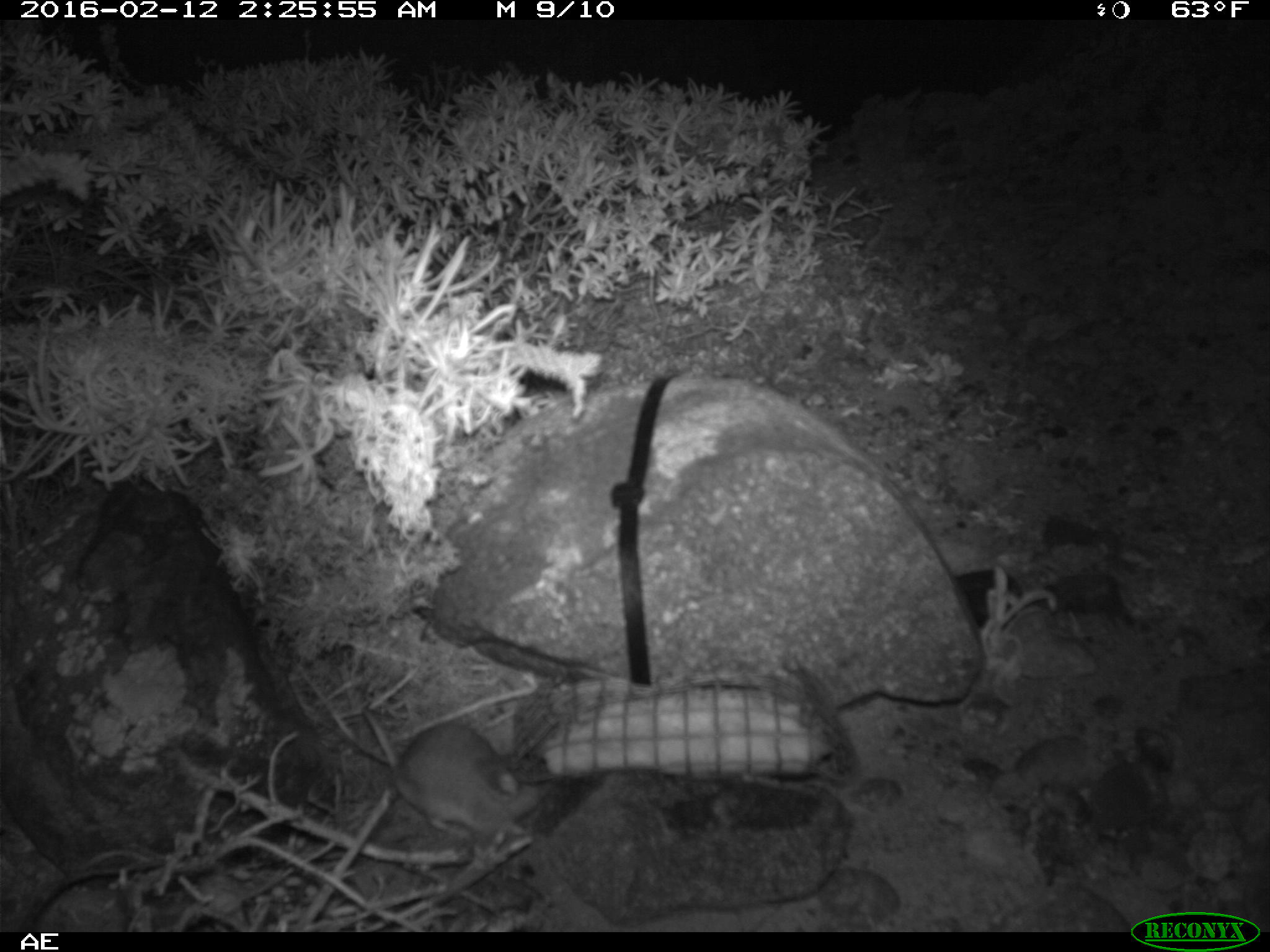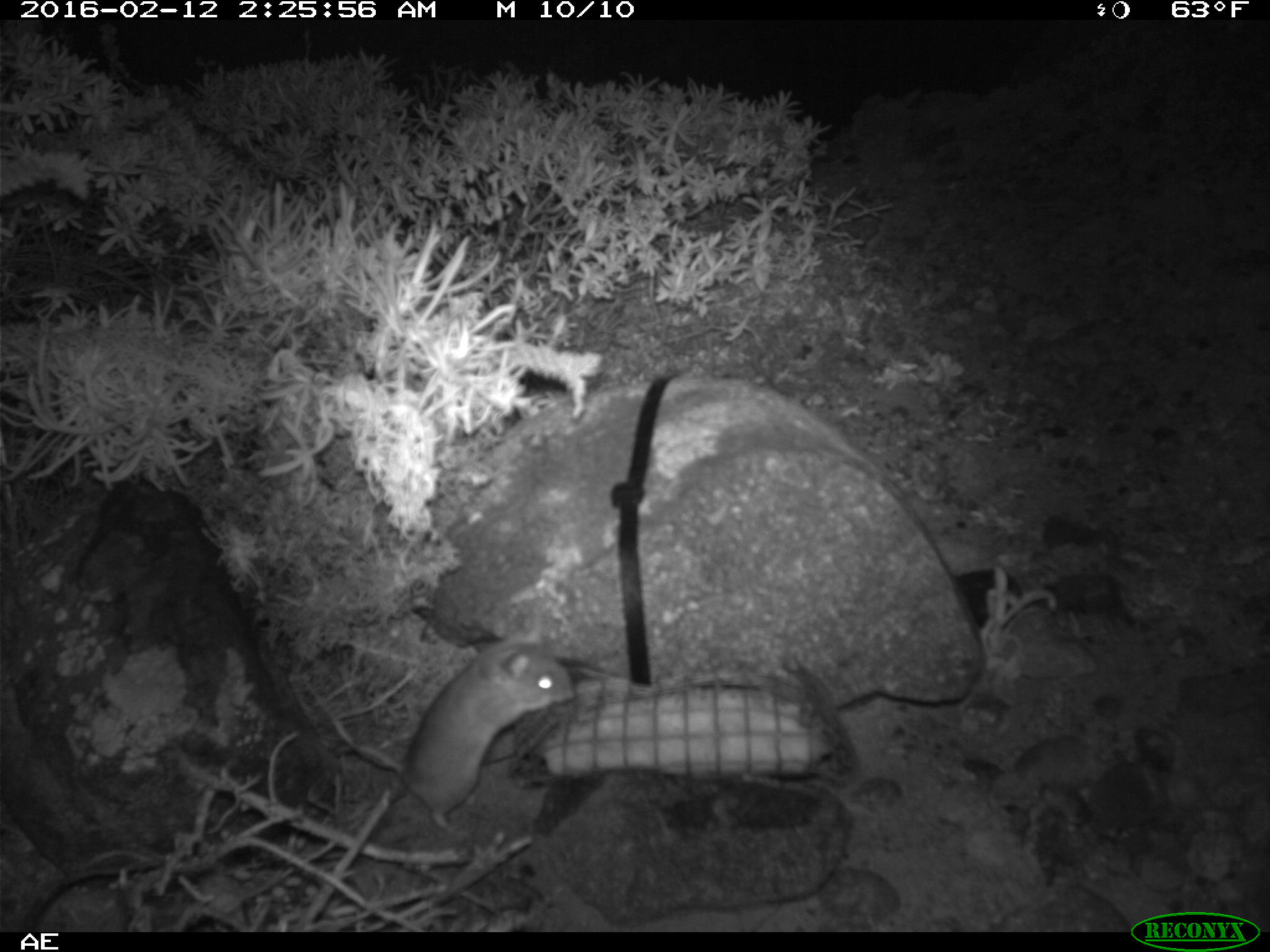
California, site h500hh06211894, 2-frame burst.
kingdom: Animalia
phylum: Chordata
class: Mammalia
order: Rodentia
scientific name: Rodentia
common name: rodent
Rodent (Rodentia).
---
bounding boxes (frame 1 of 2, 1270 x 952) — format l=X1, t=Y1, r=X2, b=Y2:
rodent: l=360, t=703, r=550, b=837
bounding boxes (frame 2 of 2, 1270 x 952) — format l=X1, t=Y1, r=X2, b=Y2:
rodent: l=301, t=617, r=577, b=841